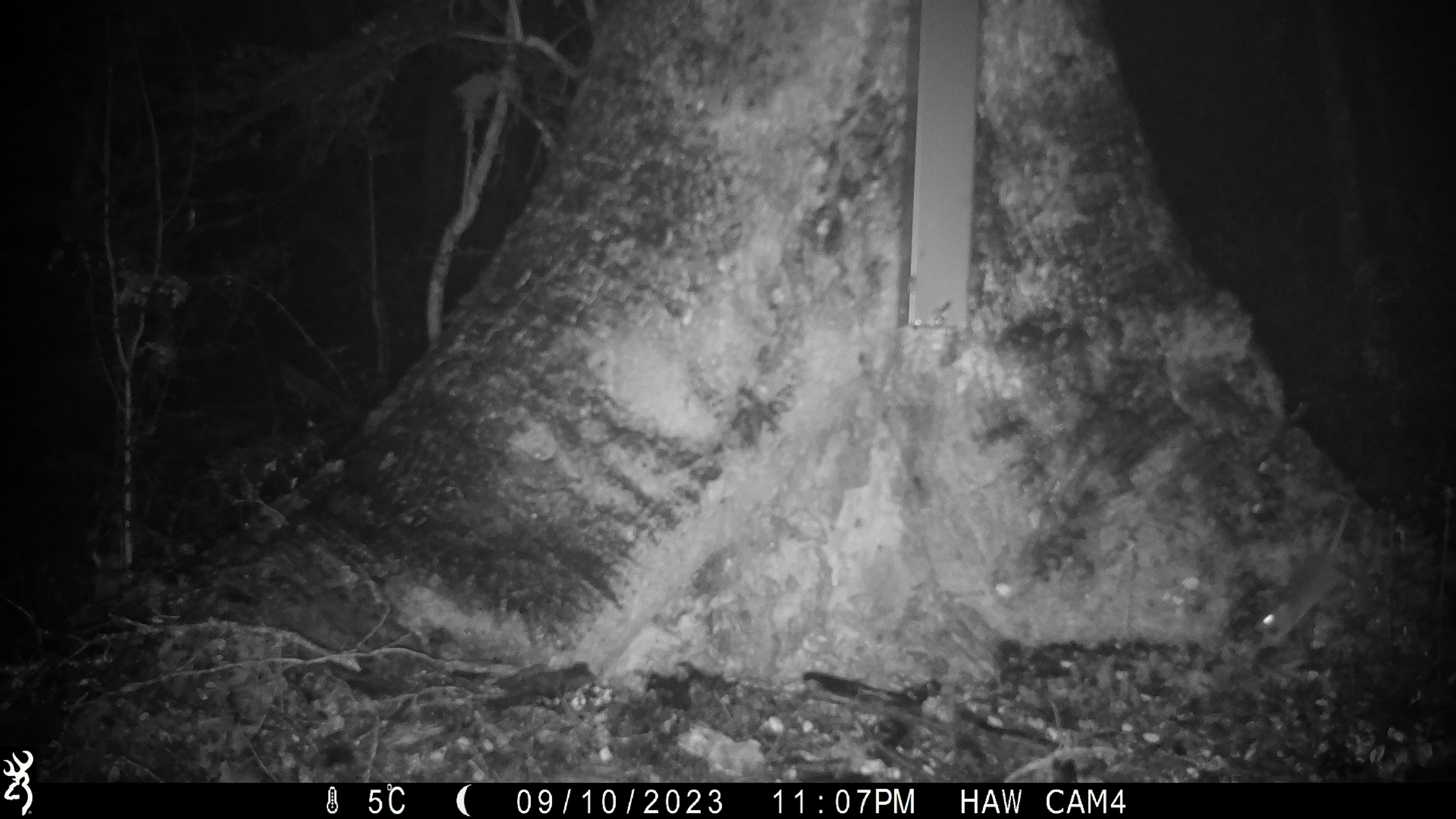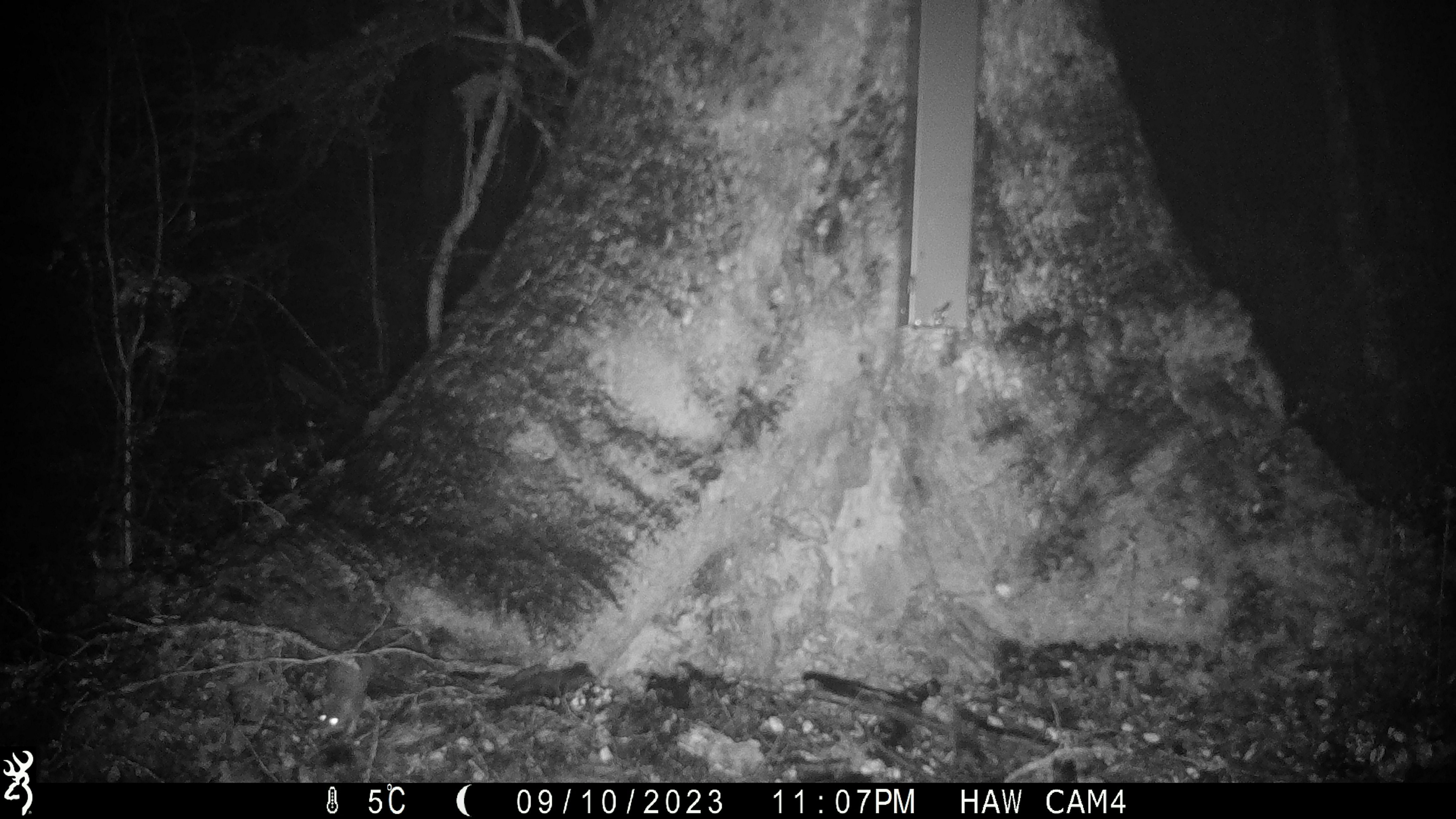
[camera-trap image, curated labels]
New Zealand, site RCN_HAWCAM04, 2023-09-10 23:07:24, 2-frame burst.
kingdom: Animalia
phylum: Chordata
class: Mammalia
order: Rodentia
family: Muridae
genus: Mus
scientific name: Mus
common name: mouse